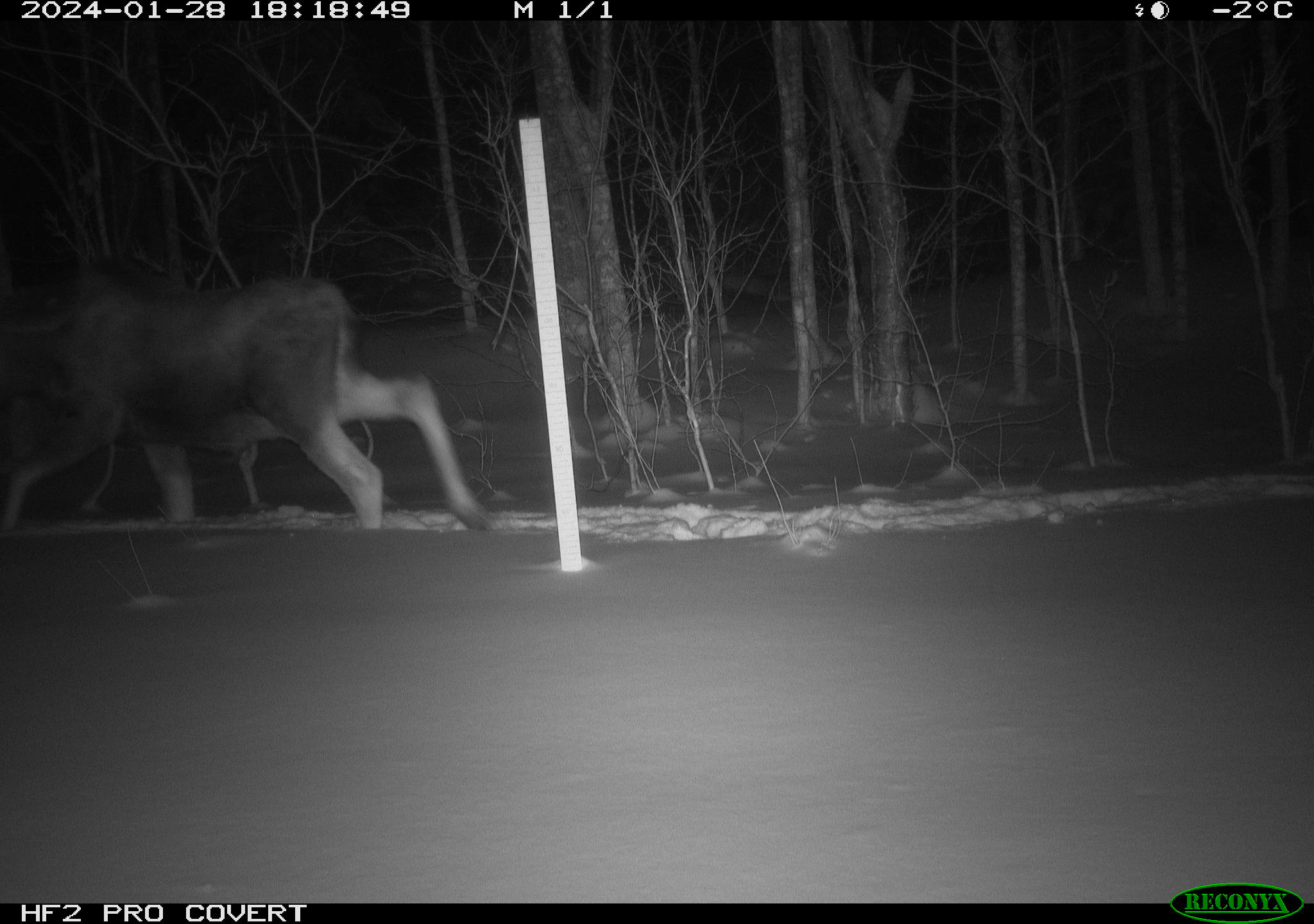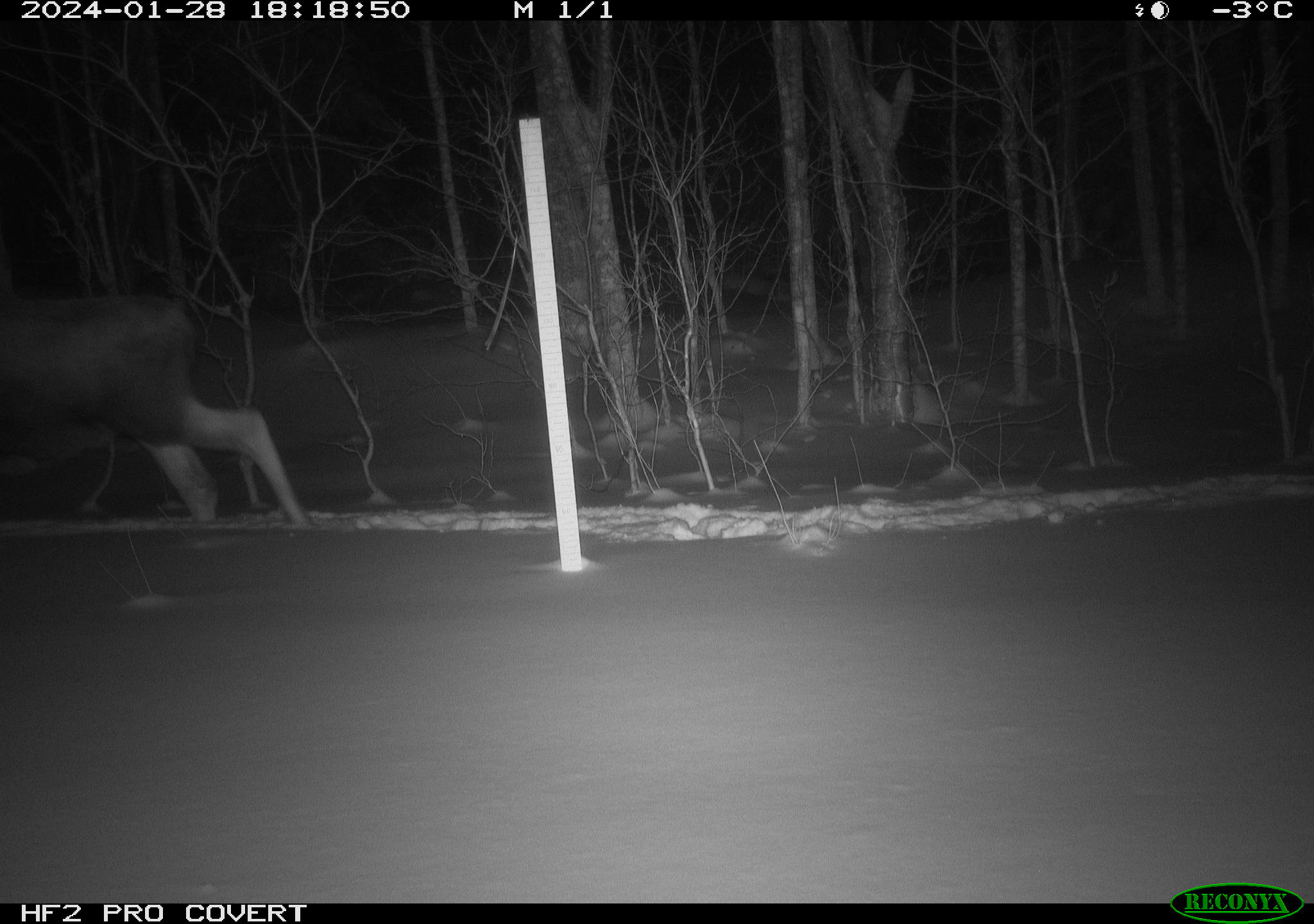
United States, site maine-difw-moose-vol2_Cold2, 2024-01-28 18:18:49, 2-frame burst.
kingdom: Animalia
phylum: Chordata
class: Mammalia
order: Artiodactyla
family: Cervidae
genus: Alces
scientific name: Alces alces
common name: moose